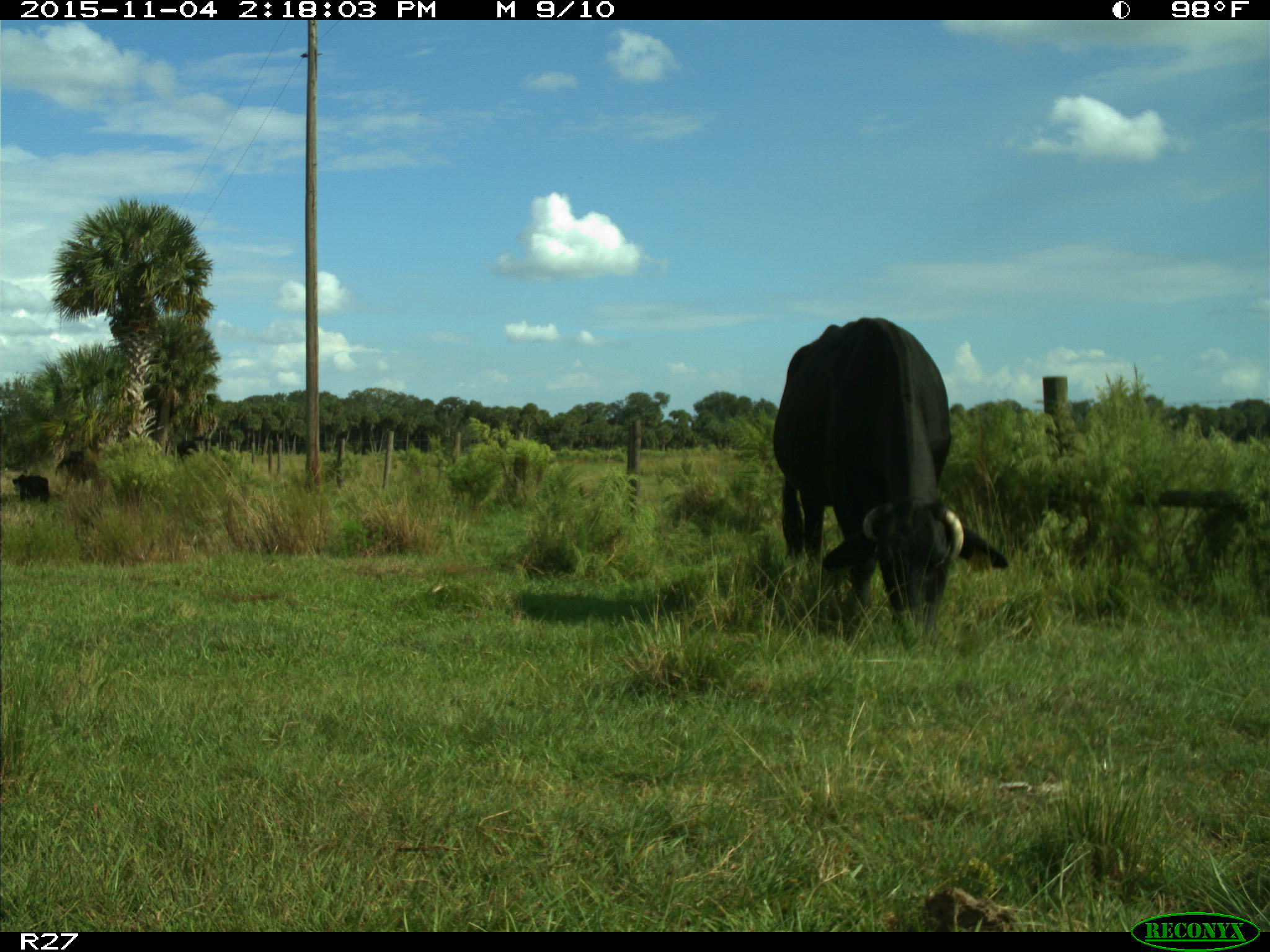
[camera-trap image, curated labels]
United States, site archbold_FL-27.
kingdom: Animalia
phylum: Chordata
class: Mammalia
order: Artiodactyla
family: Bovidae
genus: Bos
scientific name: Bos taurus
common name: domestic cow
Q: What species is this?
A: Bos taurus (domestic cow).